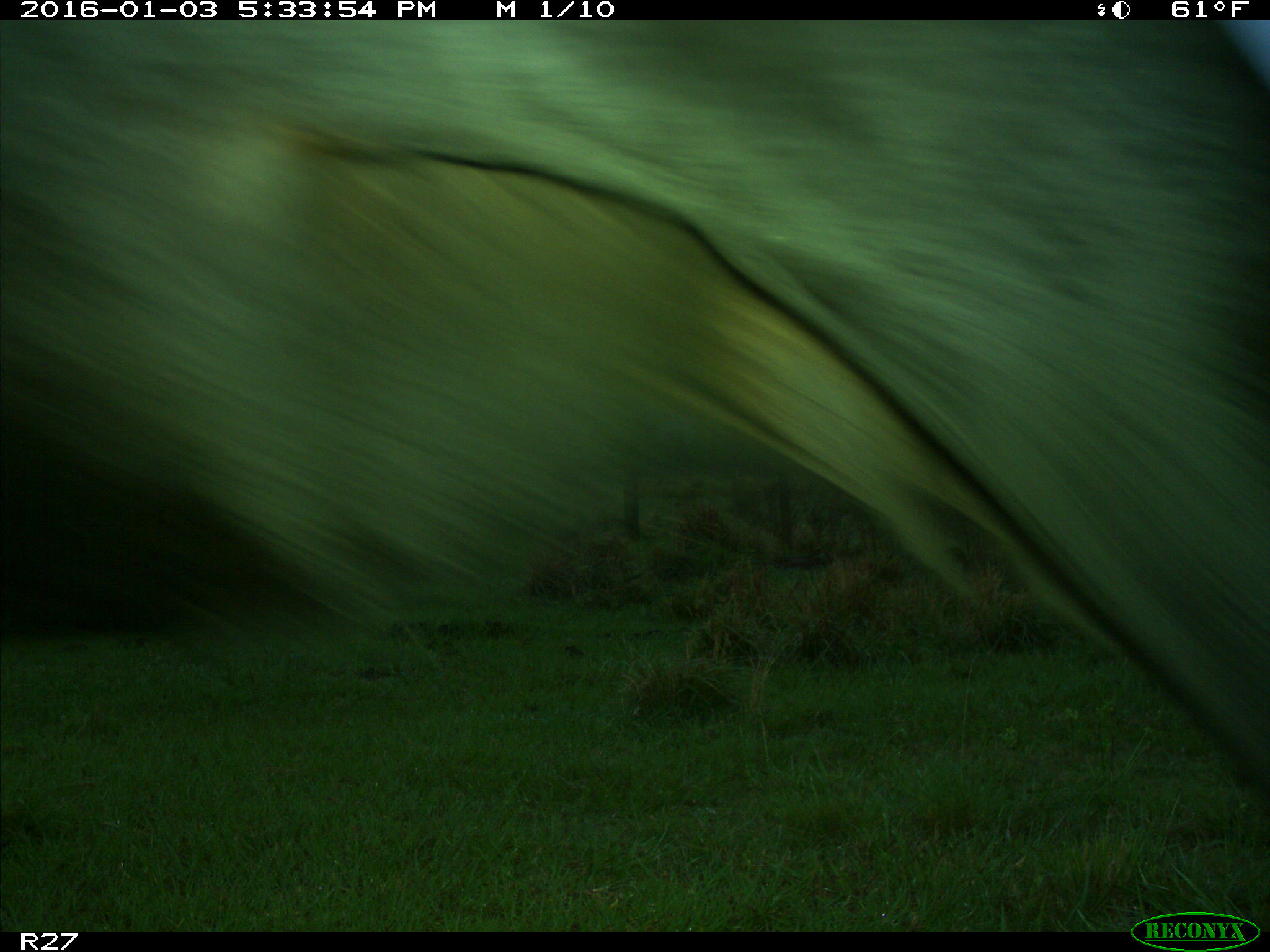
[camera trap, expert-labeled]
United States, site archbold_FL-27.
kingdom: Animalia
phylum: Chordata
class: Mammalia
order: Artiodactyla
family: Bovidae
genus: Bos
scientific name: Bos taurus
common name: domestic cow